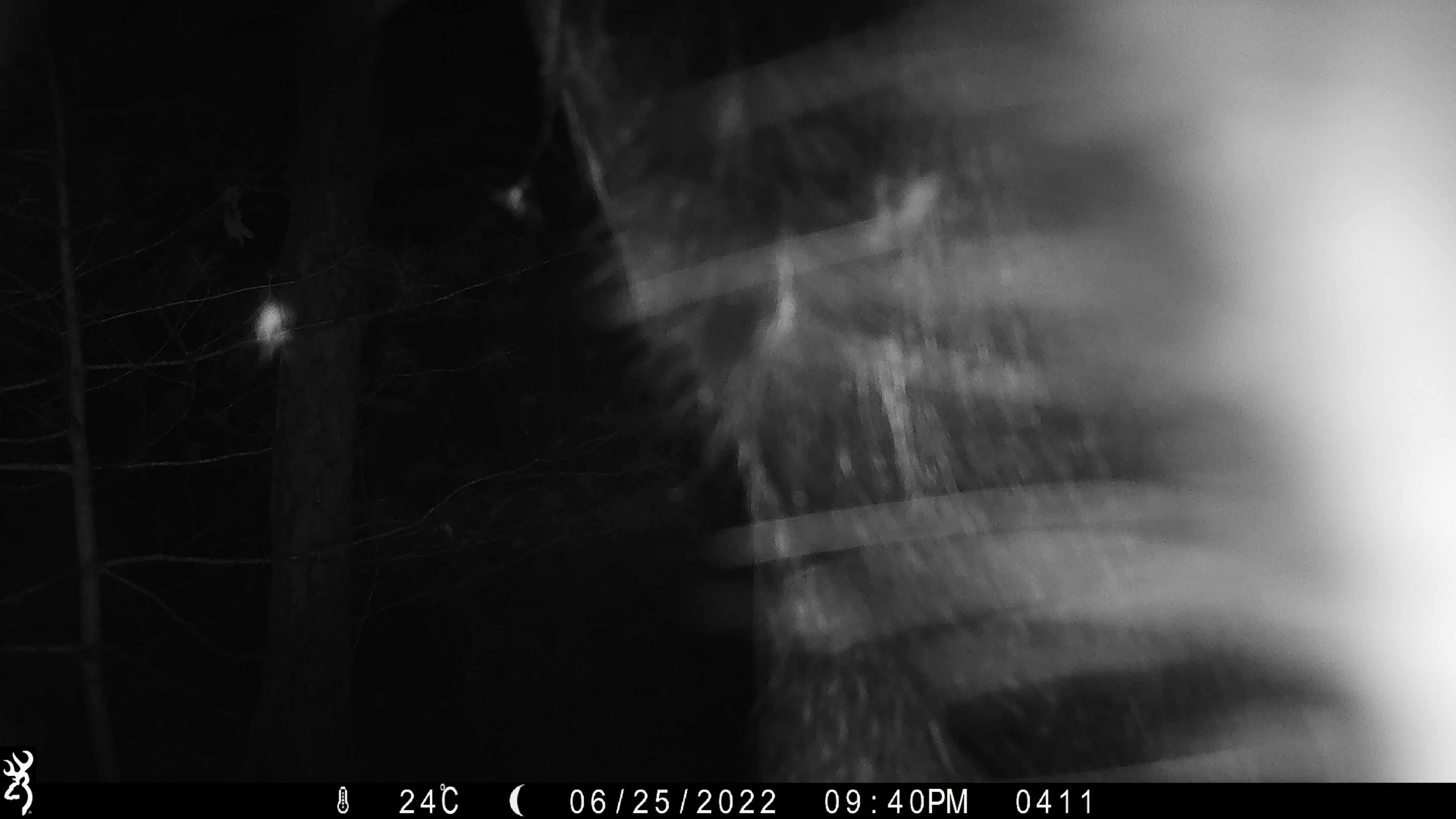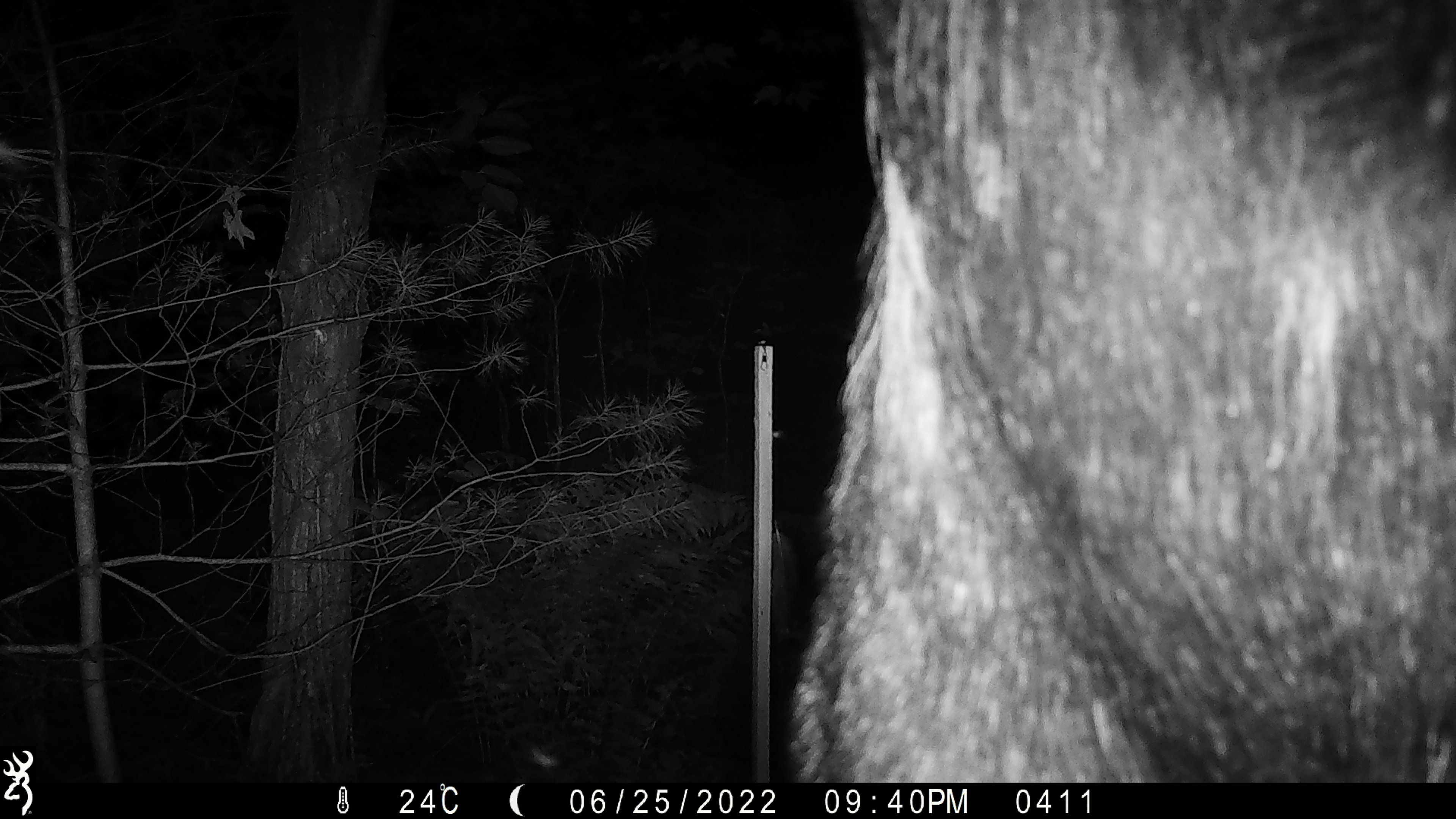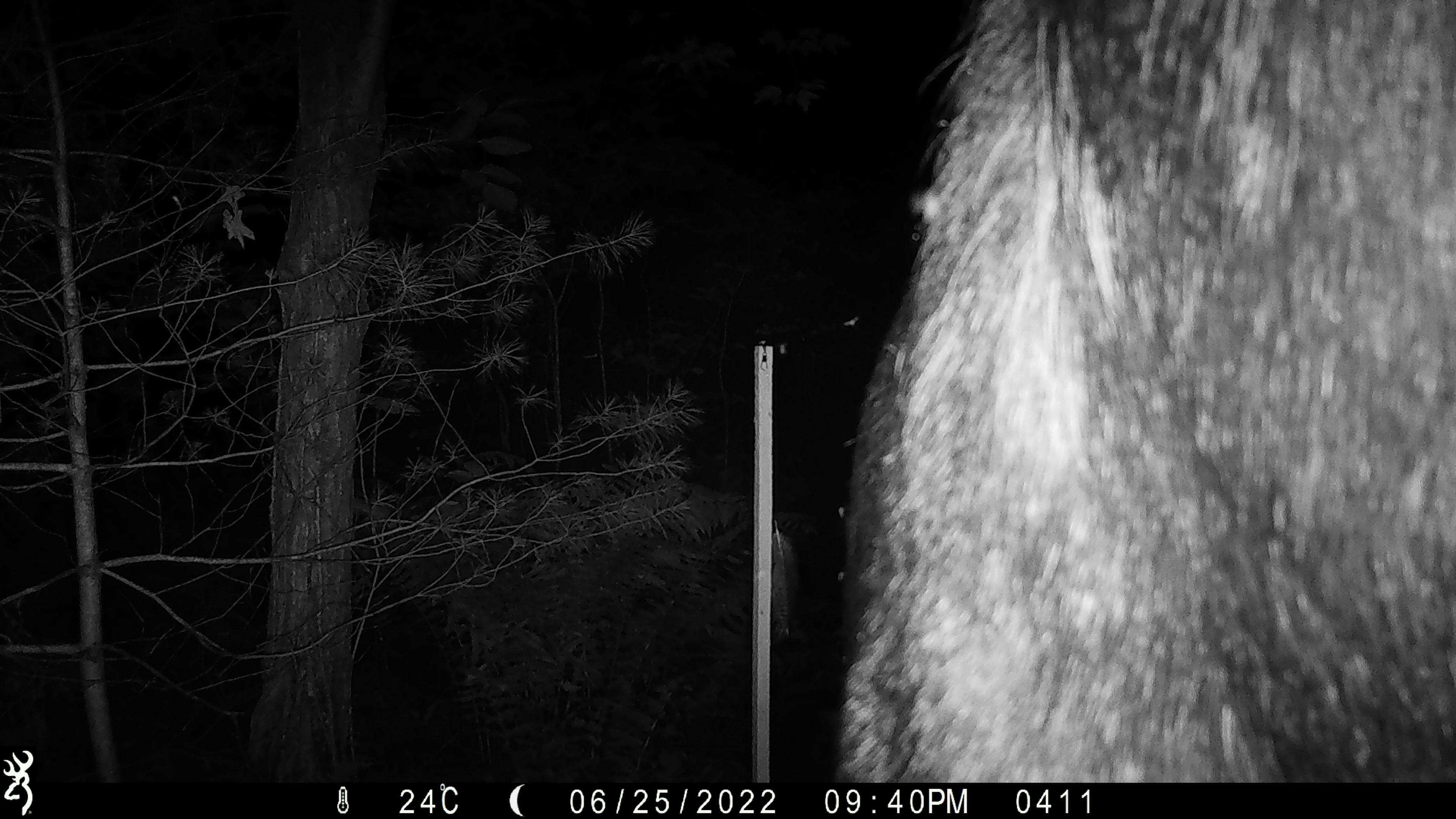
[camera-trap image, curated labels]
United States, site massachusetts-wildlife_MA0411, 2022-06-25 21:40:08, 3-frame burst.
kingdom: Animalia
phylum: Chordata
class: Mammalia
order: Artiodactyla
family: Cervidae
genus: Alces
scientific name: Alces alces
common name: moose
Moose (Alces alces).